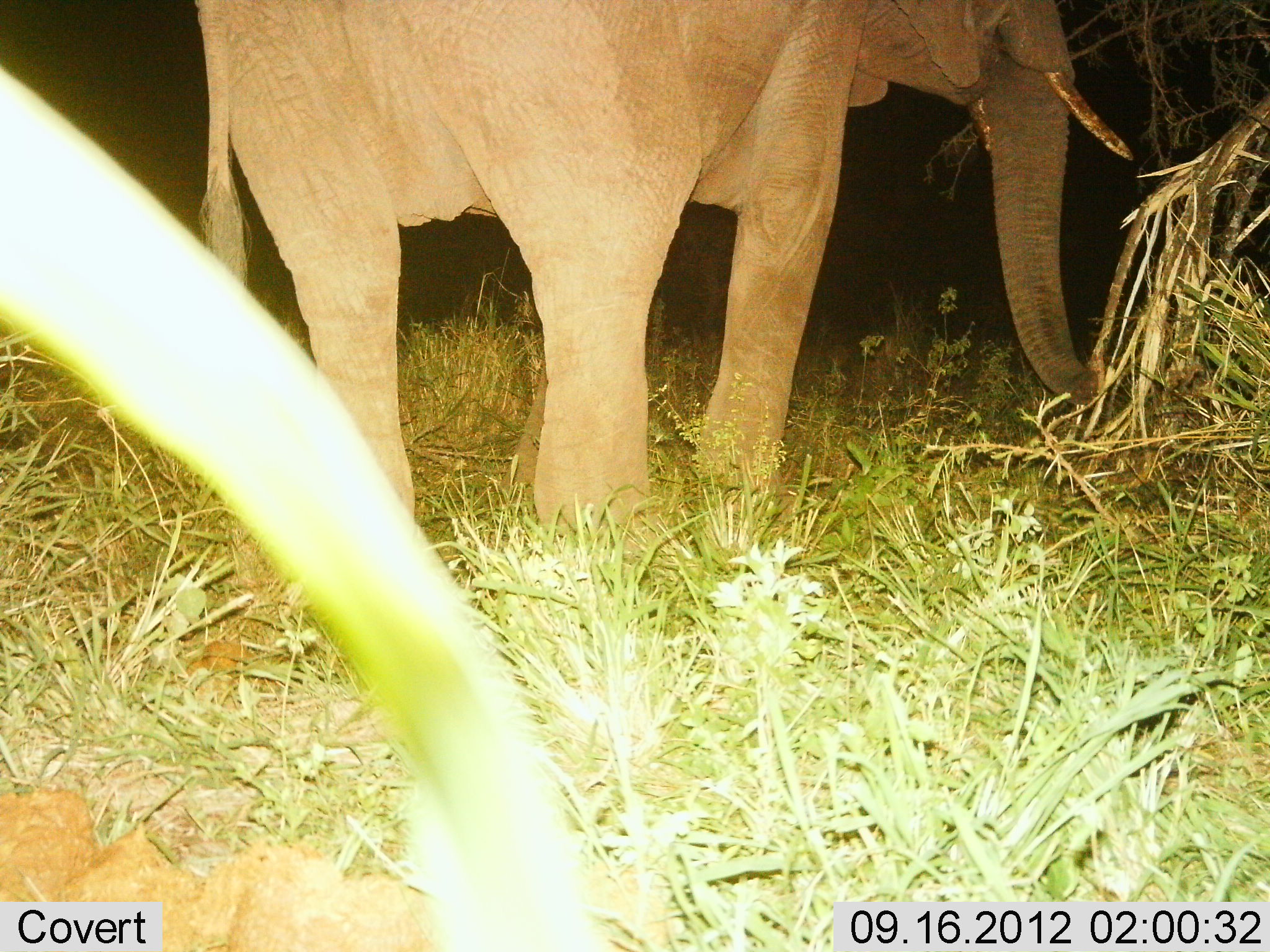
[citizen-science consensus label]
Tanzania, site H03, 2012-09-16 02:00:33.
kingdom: Animalia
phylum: Chordata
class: Mammalia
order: Proboscidea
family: Elephantidae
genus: Loxodonta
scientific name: Loxodonta africana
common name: african bush elephant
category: elephant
Elephant (african bush elephant) (Loxodonta africana), count 1. Behavior (volunteer vote fractions): standing 70%, resting 0%, moving 10%, interacting 0%. Young present (vote fraction): 0%. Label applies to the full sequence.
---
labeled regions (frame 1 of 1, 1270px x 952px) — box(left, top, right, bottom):
animal: box(192, 0, 1135, 553)